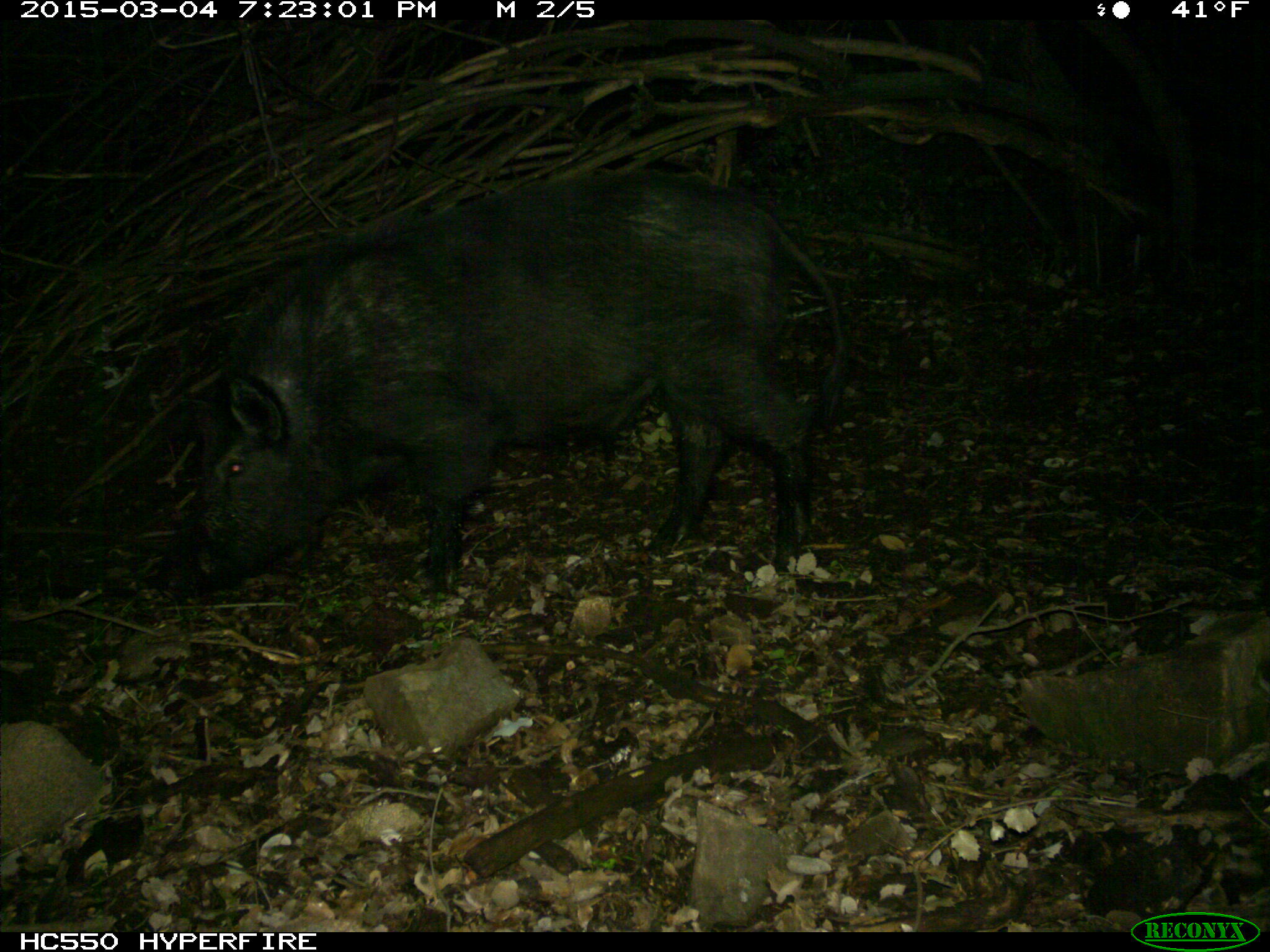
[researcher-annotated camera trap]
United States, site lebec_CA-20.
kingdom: Animalia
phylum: Chordata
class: Mammalia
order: Artiodactyla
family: Suidae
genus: Sus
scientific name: Sus scrofa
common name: wild boar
Sus scrofa (wild boar).